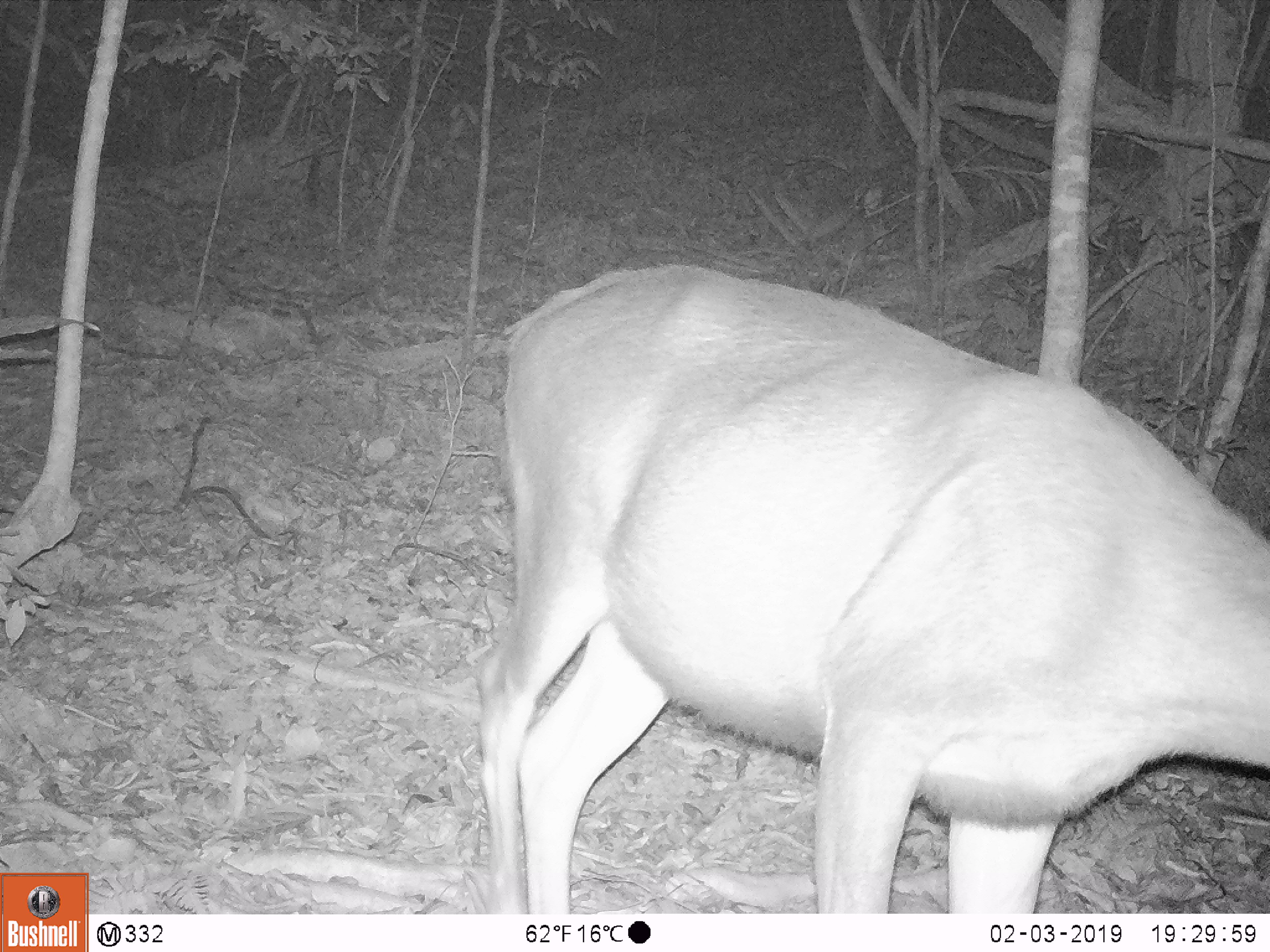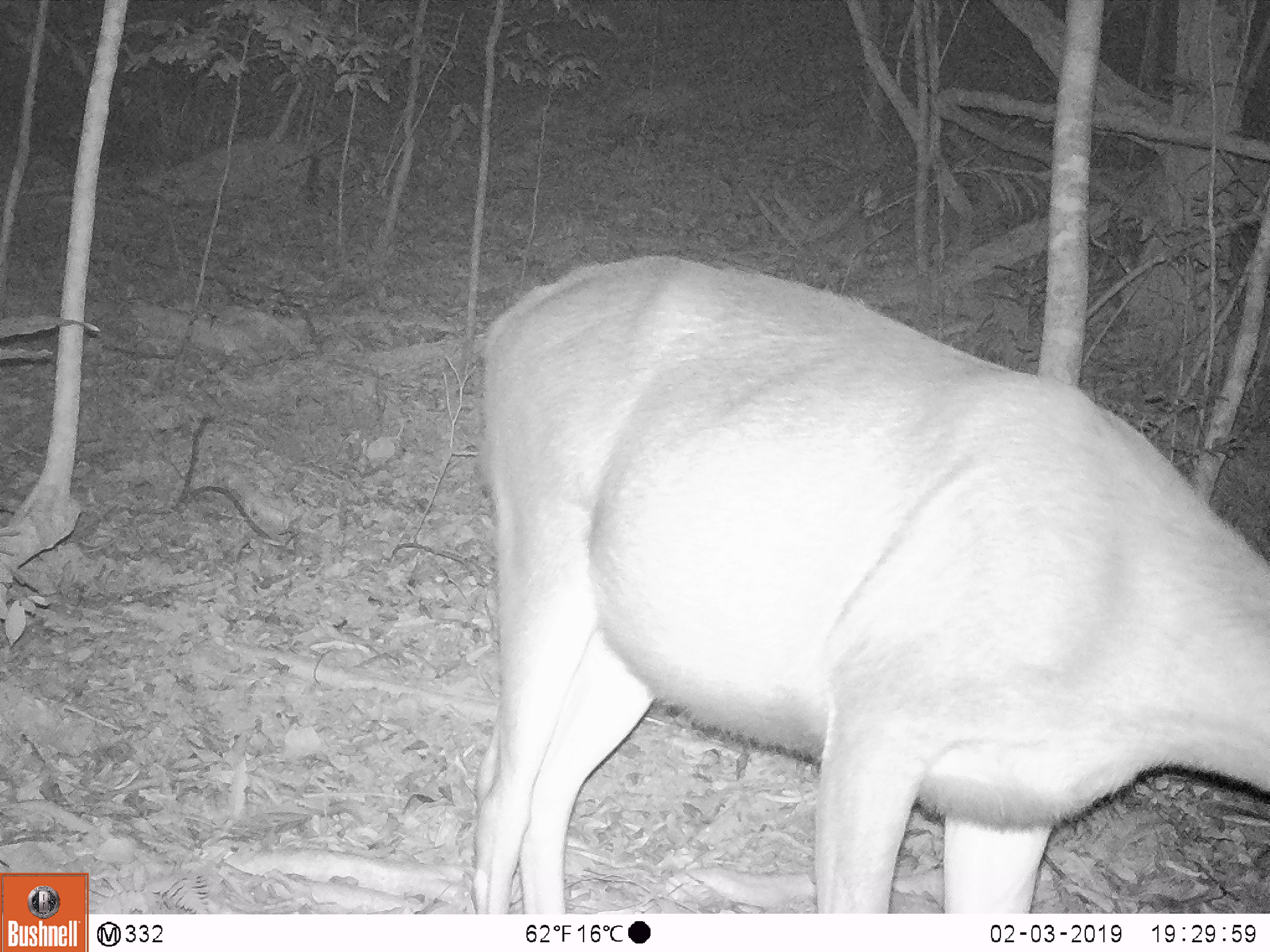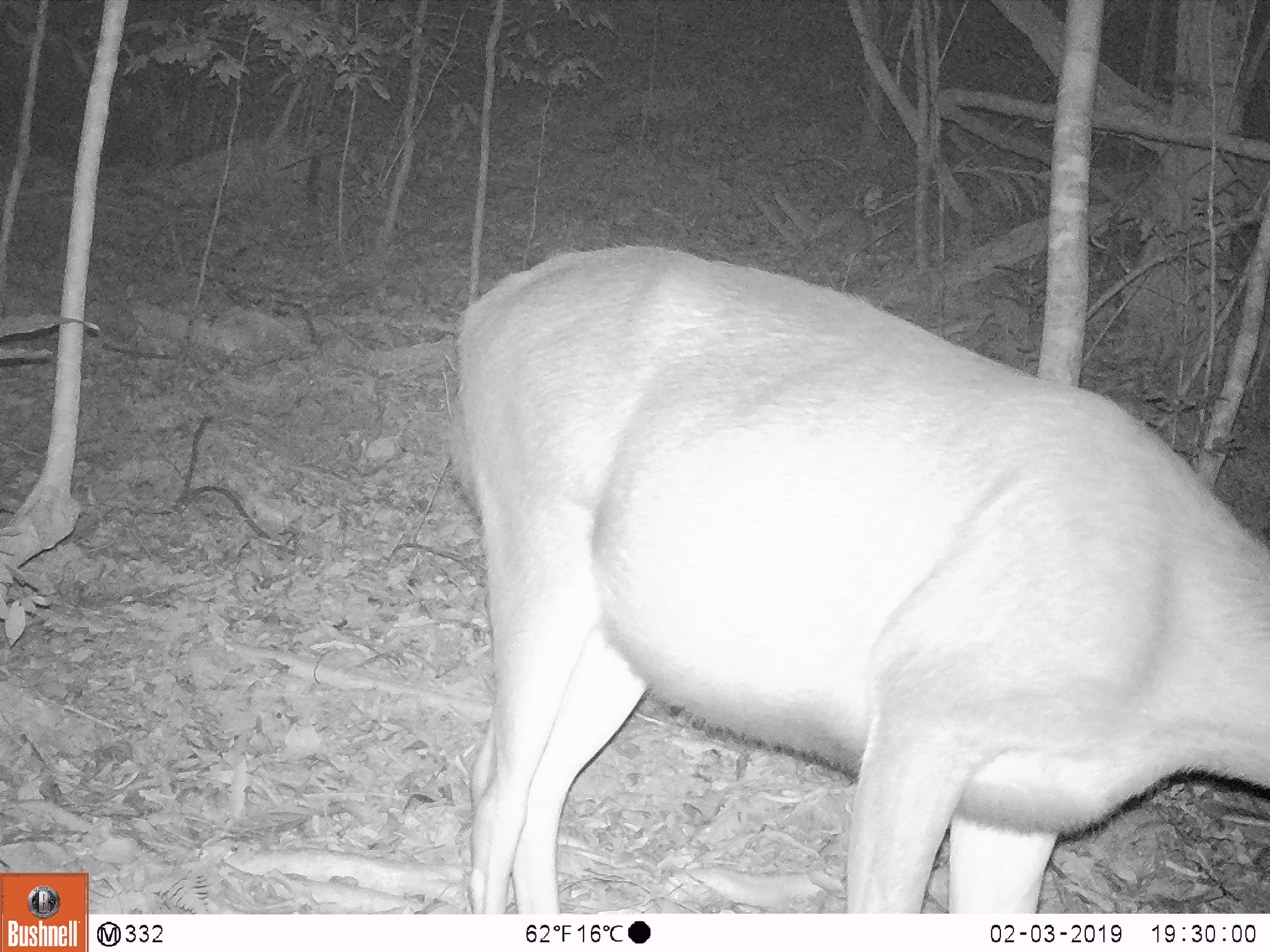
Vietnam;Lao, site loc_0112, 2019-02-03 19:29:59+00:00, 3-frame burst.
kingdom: Animalia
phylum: Chordata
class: Mammalia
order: Artiodactyla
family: Cervidae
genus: Rusa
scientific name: Rusa unicolor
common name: sambar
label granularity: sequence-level